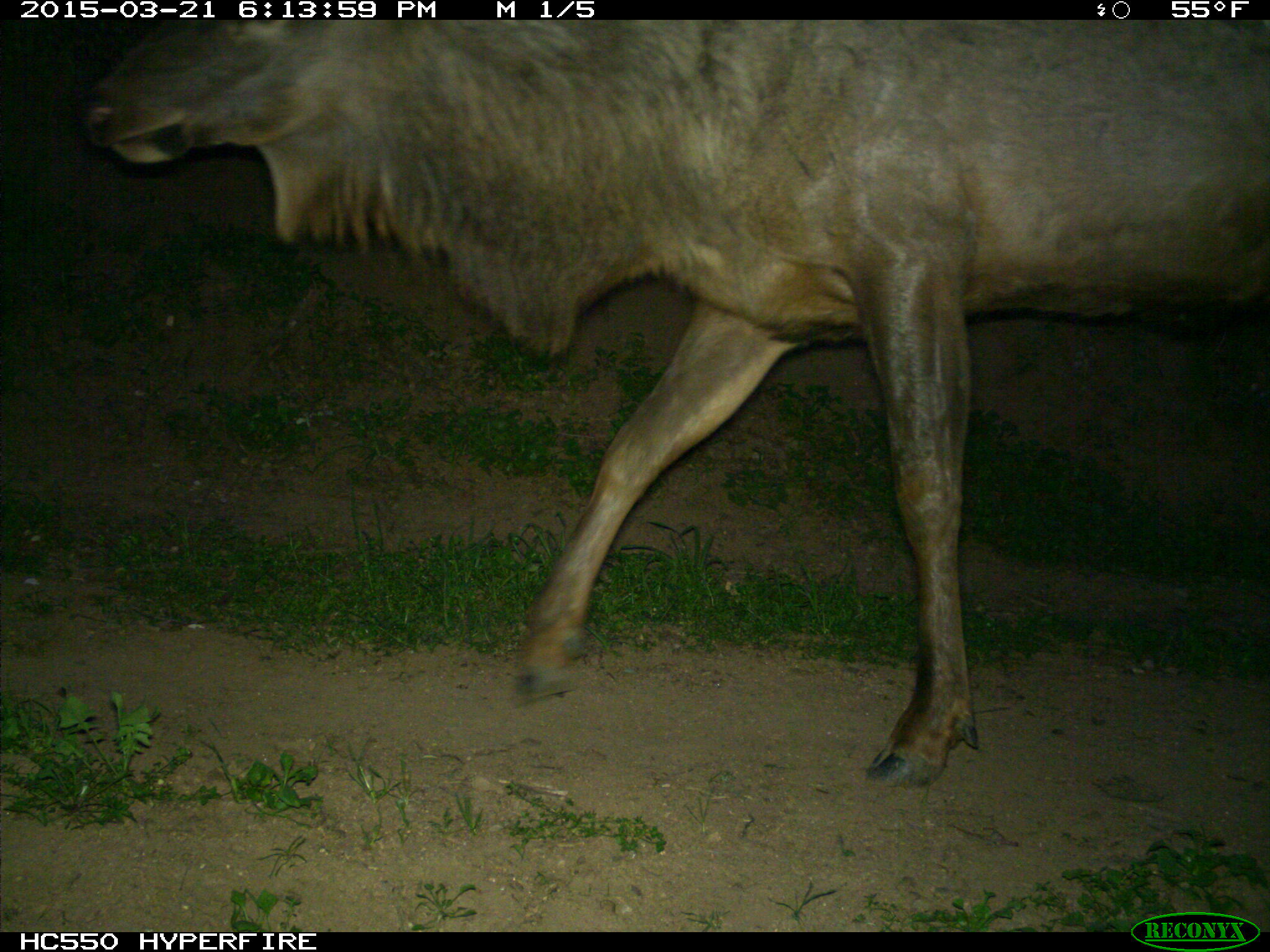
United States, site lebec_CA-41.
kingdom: Animalia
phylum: Chordata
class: Mammalia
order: Artiodactyla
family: Cervidae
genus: Cervus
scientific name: Cervus canadensis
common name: elk